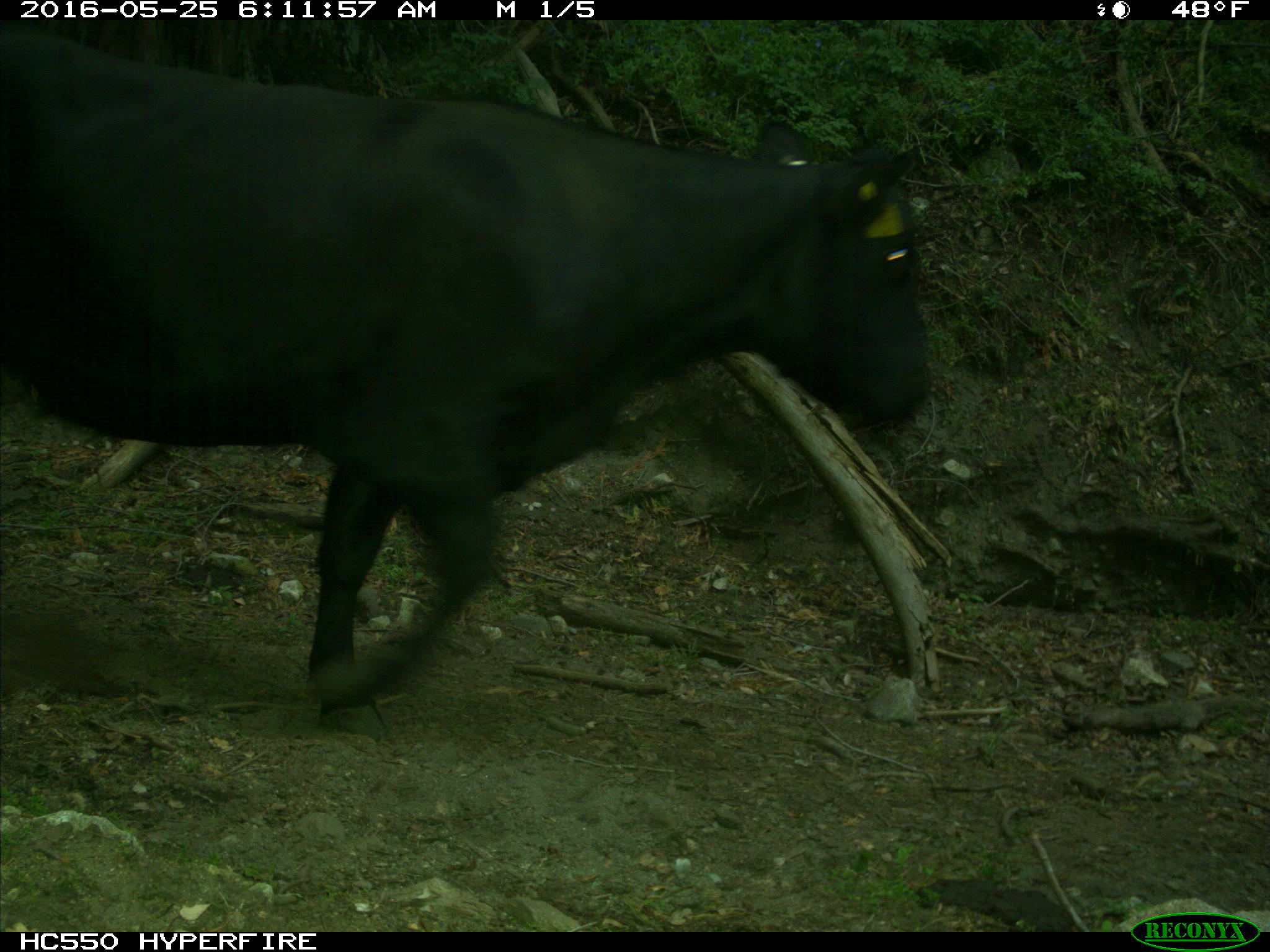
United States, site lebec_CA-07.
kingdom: Animalia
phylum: Chordata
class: Mammalia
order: Artiodactyla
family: Bovidae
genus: Bos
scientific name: Bos taurus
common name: domestic cow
Bos taurus (domestic cow).